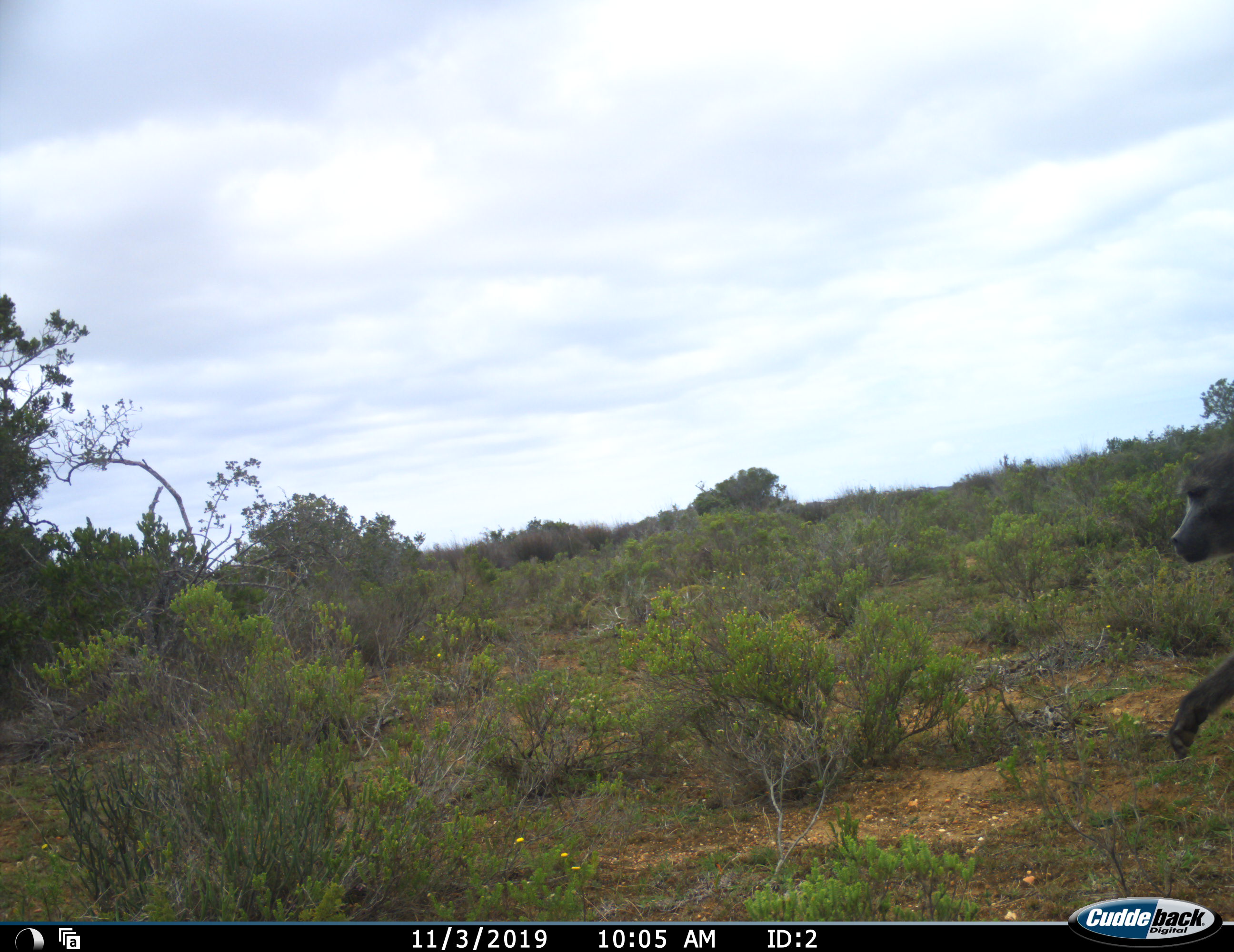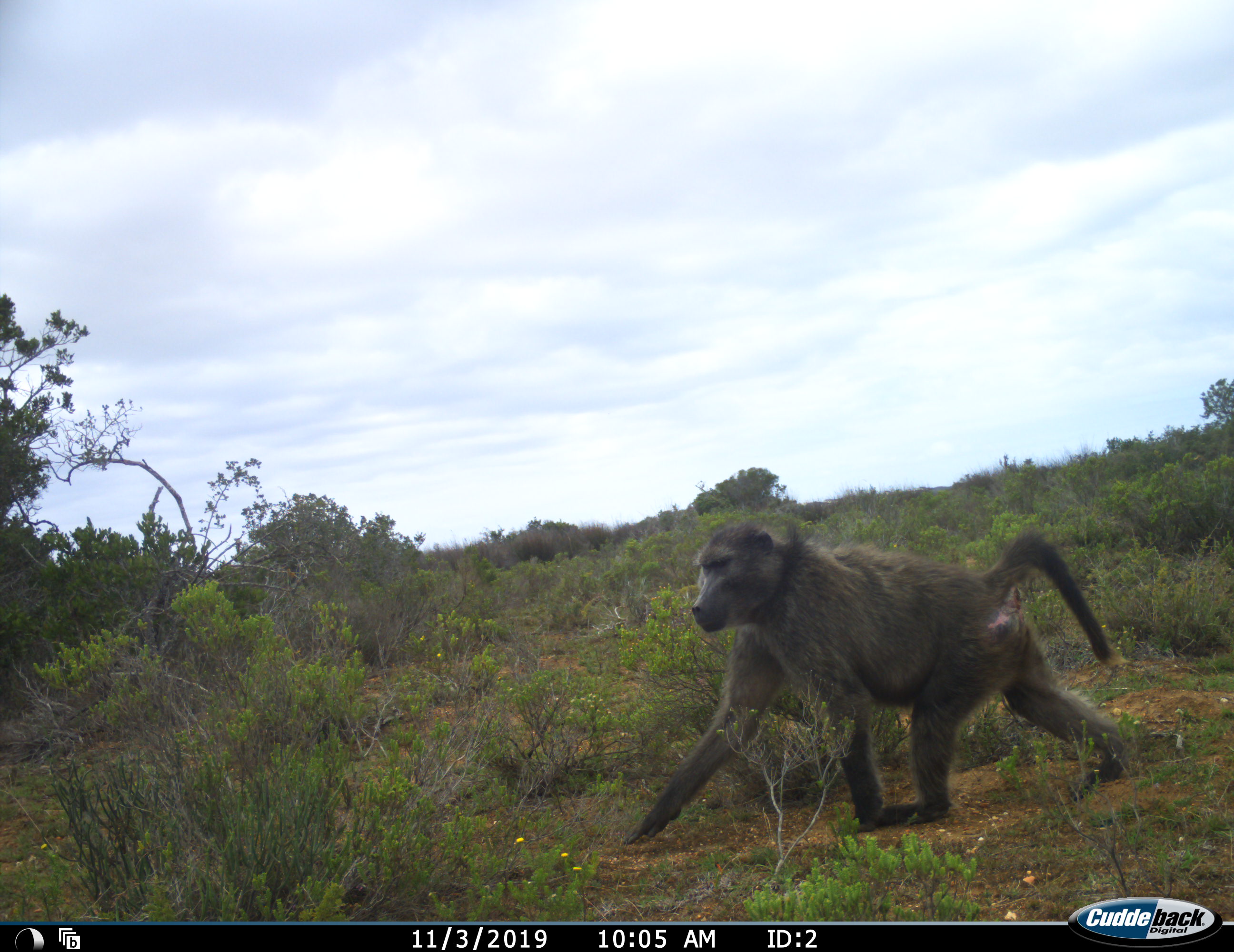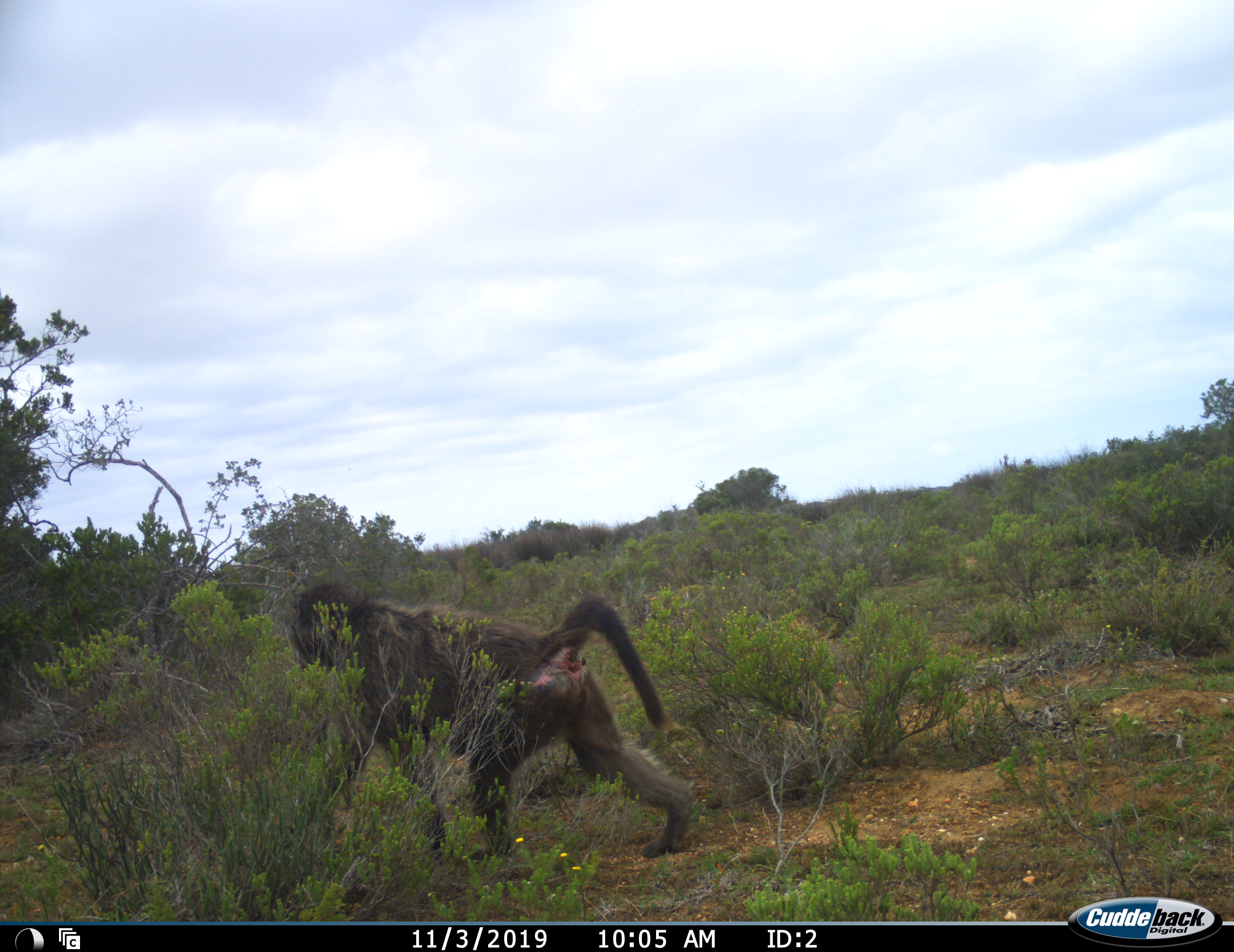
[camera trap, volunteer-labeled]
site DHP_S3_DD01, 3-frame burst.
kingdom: Animalia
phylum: Chordata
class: Mammalia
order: Primates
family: Cercopithecidae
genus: Papio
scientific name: Papio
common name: baboon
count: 1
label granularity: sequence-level